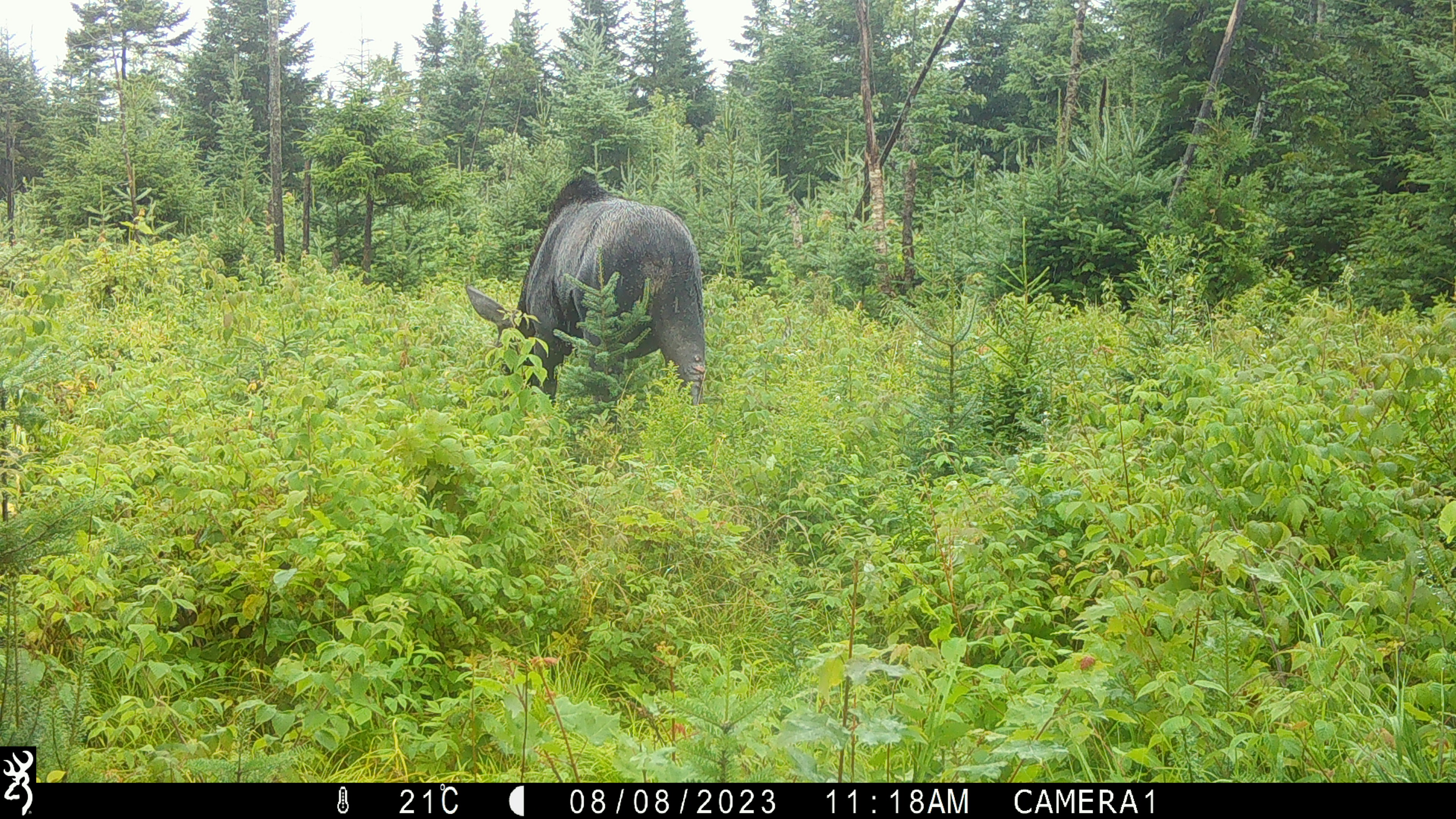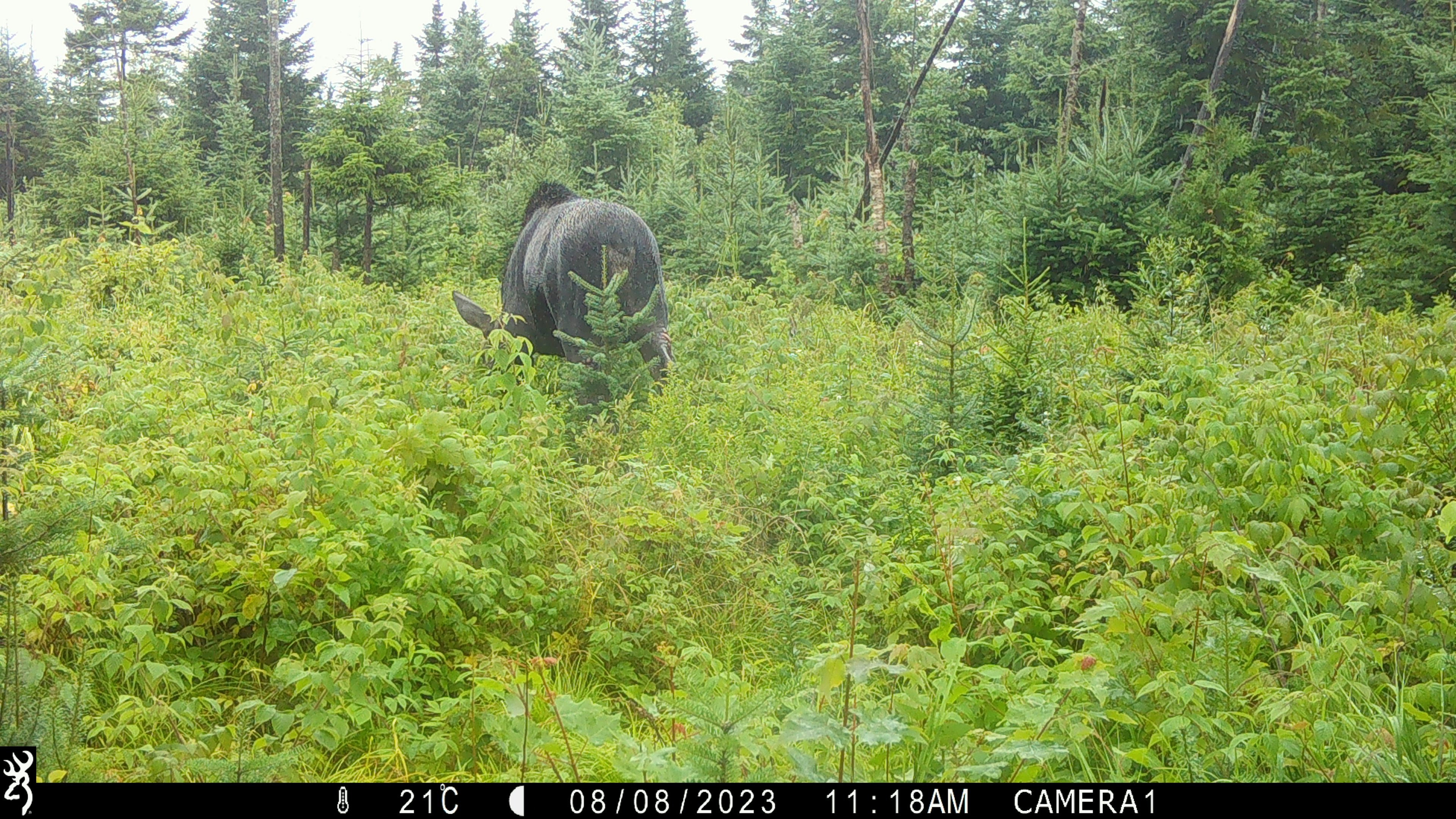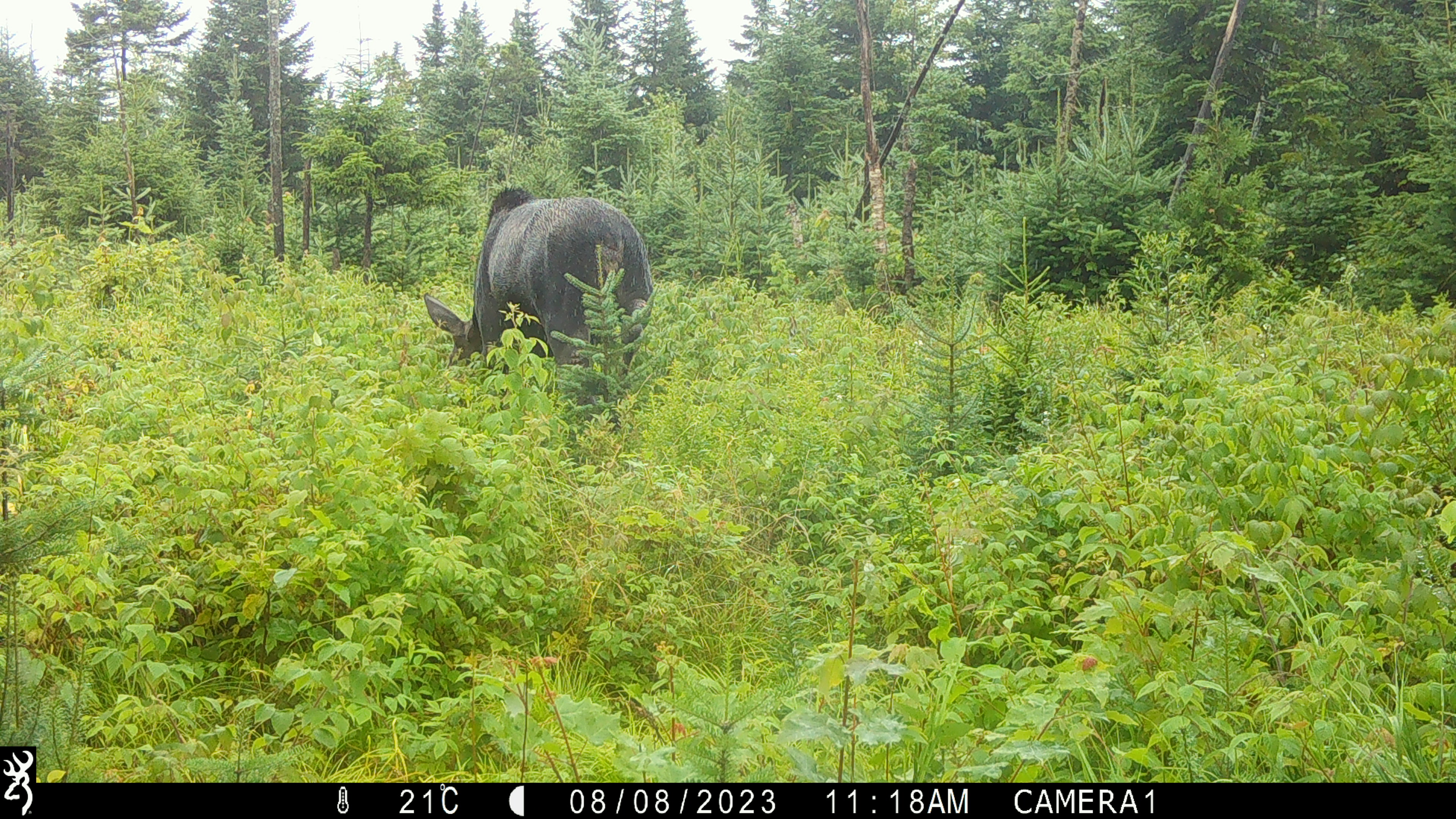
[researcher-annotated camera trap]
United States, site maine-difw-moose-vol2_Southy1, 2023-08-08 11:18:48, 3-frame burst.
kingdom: Animalia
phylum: Chordata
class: Mammalia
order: Artiodactyla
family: Cervidae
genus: Alces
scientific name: Alces alces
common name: moose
Moose (Alces alces).